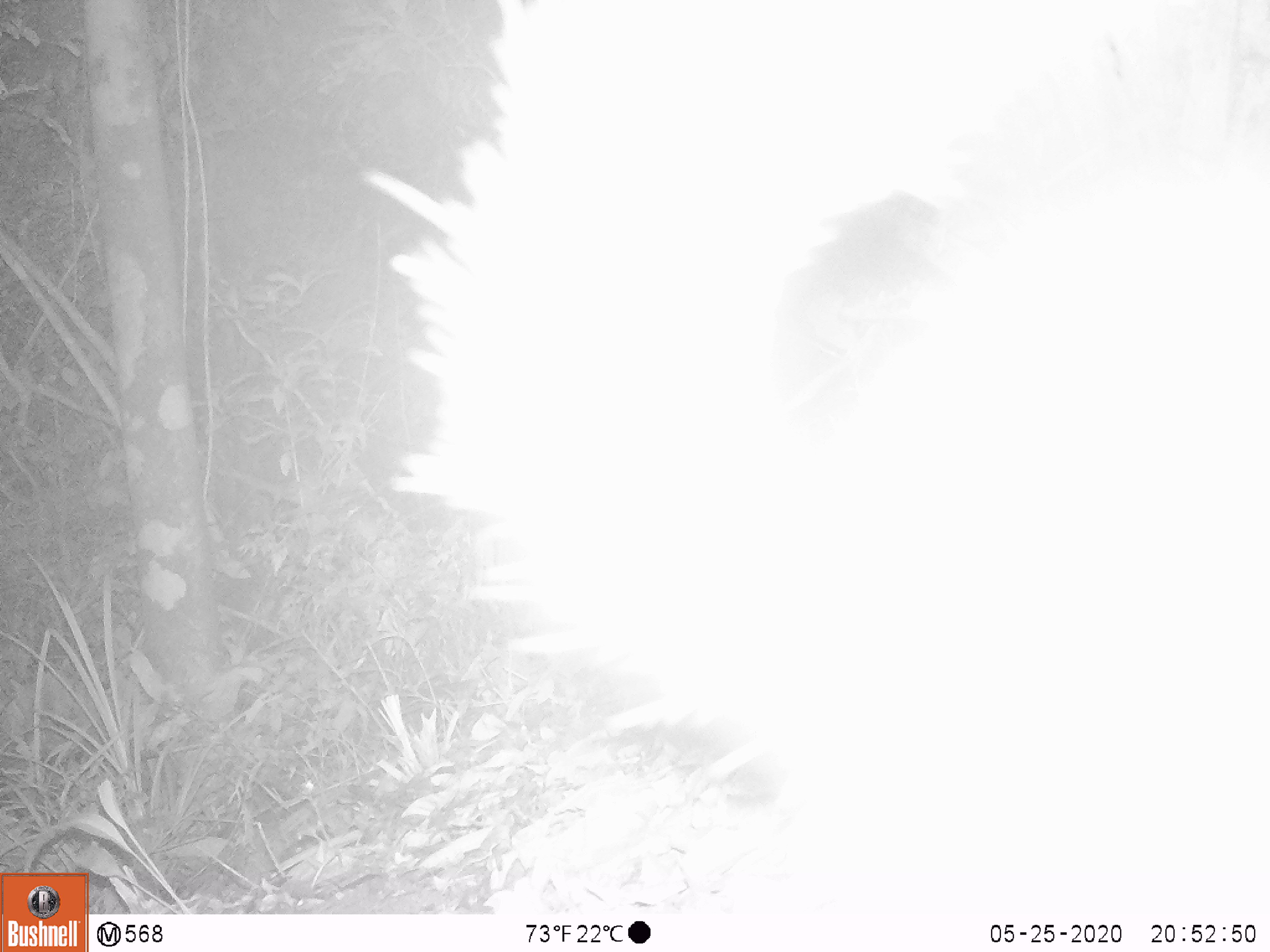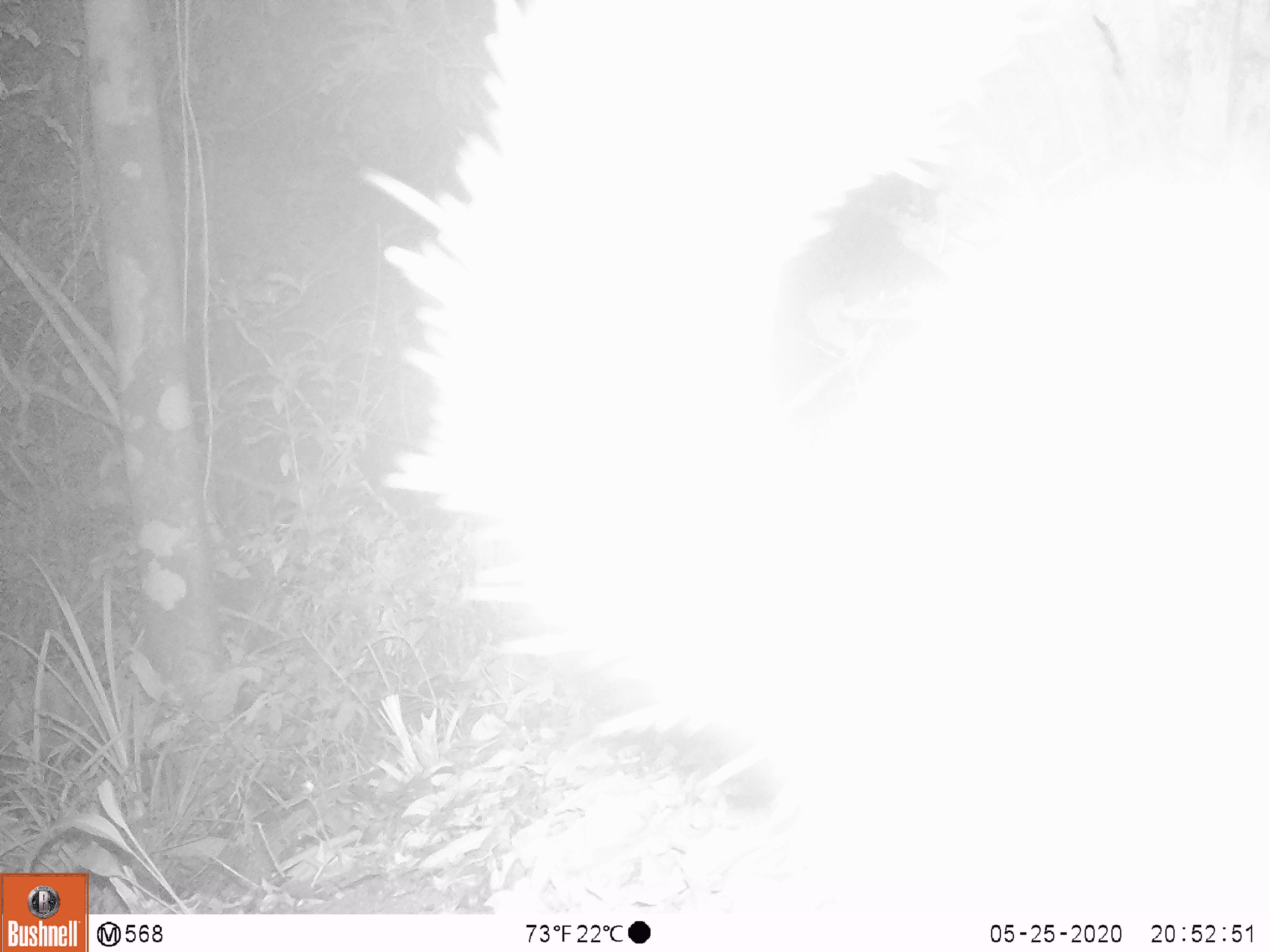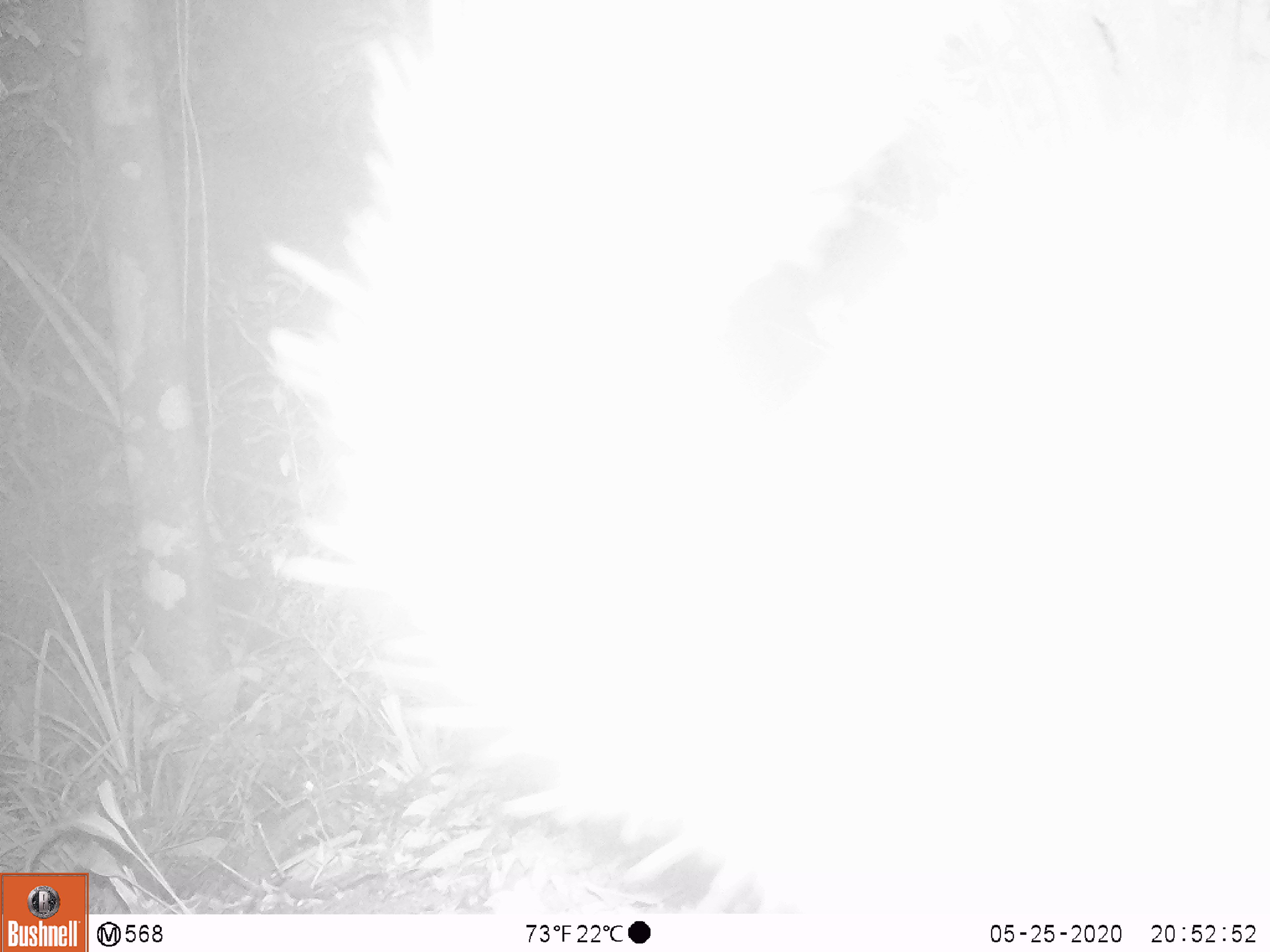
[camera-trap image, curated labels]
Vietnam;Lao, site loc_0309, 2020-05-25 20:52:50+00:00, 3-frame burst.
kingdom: Animalia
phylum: Chordata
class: Mammalia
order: Carnivora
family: Mustelidae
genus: Melogale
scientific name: Melogale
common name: ferret badger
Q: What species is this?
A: Ferret badger (Melogale).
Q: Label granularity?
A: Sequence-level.